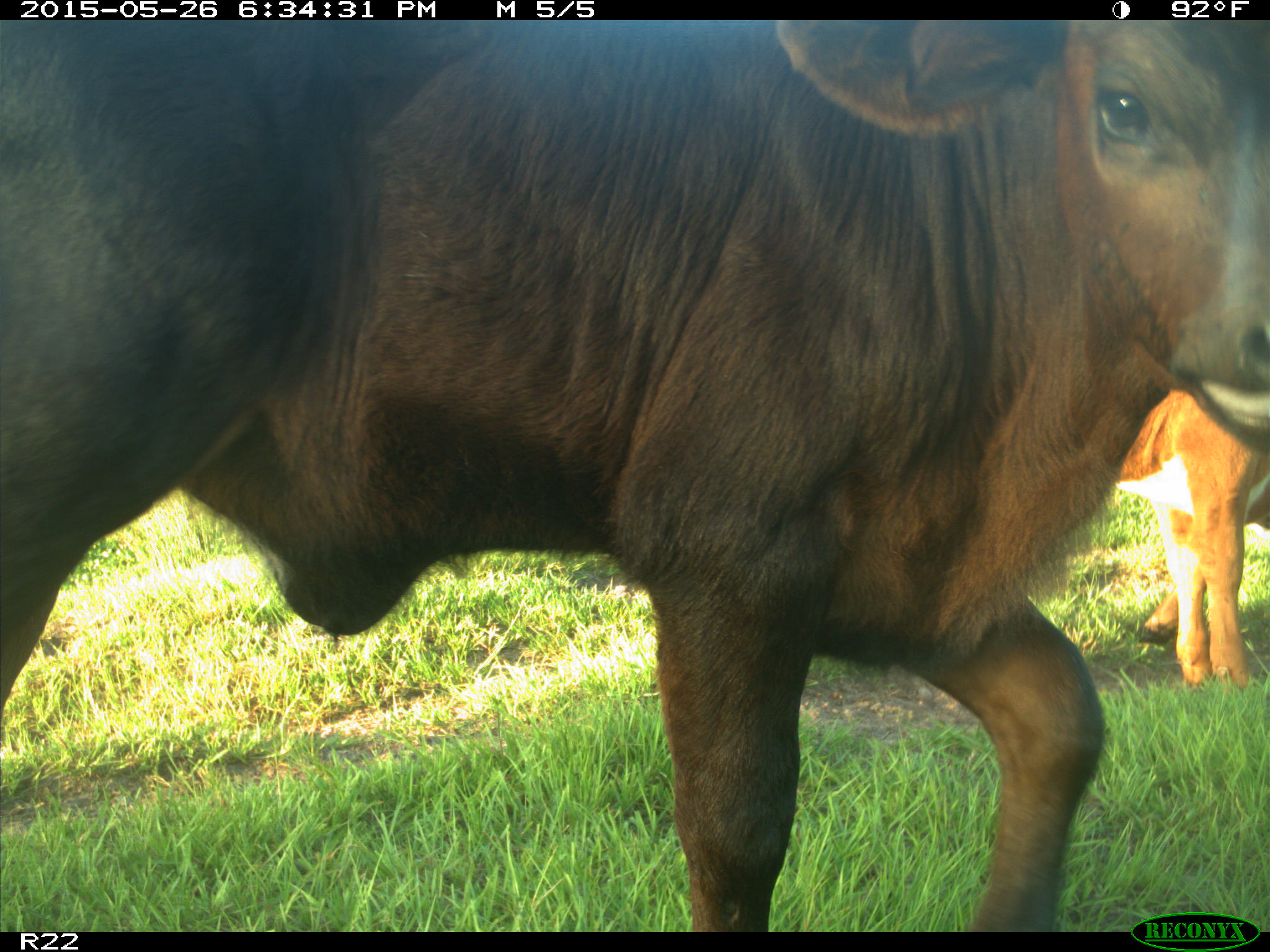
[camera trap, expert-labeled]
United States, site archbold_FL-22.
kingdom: Animalia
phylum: Chordata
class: Mammalia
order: Artiodactyla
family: Bovidae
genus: Bos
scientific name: Bos taurus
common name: domestic cow